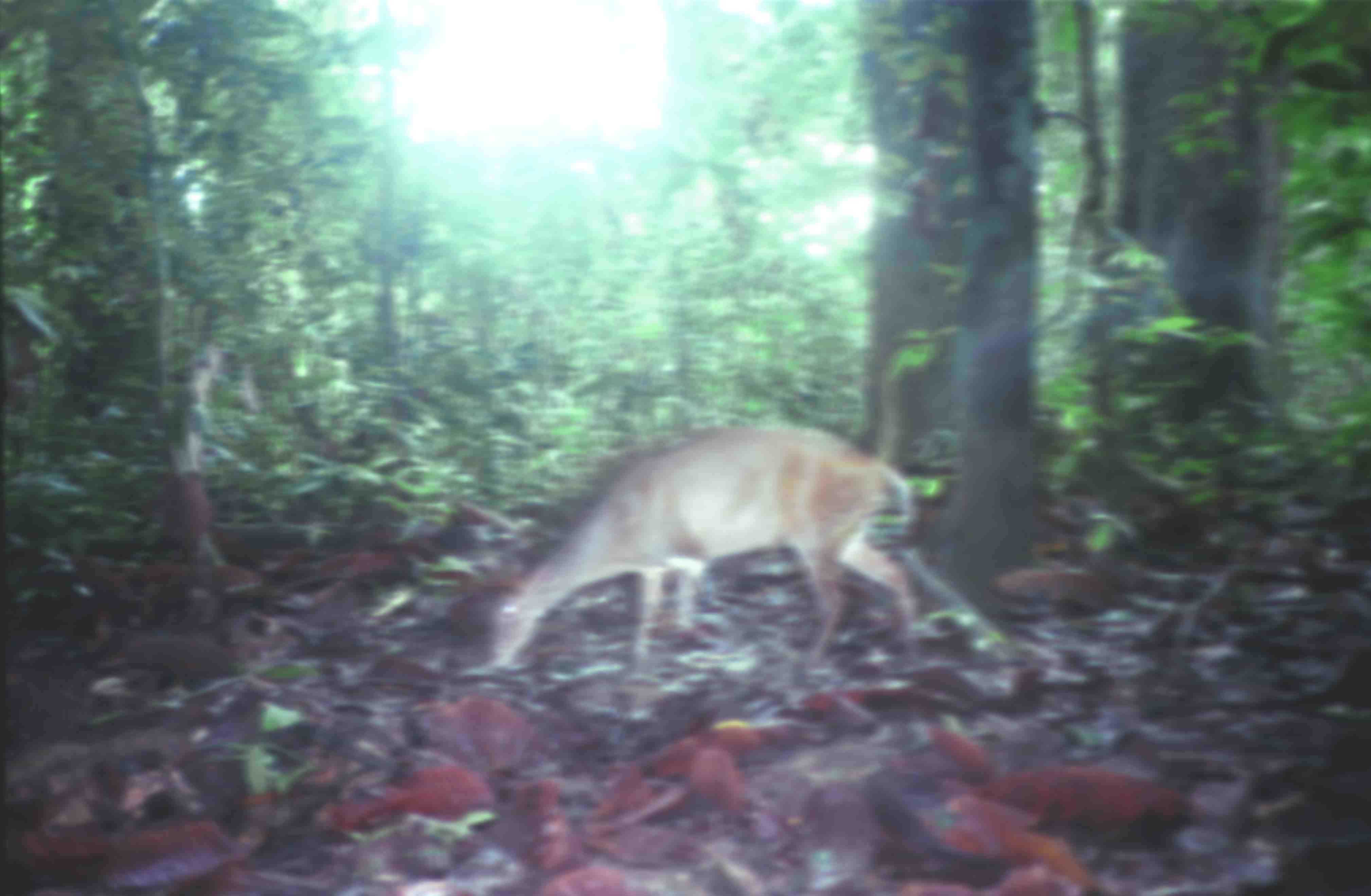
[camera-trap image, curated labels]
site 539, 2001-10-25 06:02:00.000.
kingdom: Animalia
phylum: Chordata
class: Mammalia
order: Artiodactyla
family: Cervidae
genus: Muntiacus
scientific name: Muntiacus muntjak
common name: southern red muntjac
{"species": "Muntiacus muntjak (southern red muntjac)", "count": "1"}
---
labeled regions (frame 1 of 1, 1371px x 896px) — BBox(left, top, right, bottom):
muntiacus muntjak: BBox(476, 420, 921, 672)